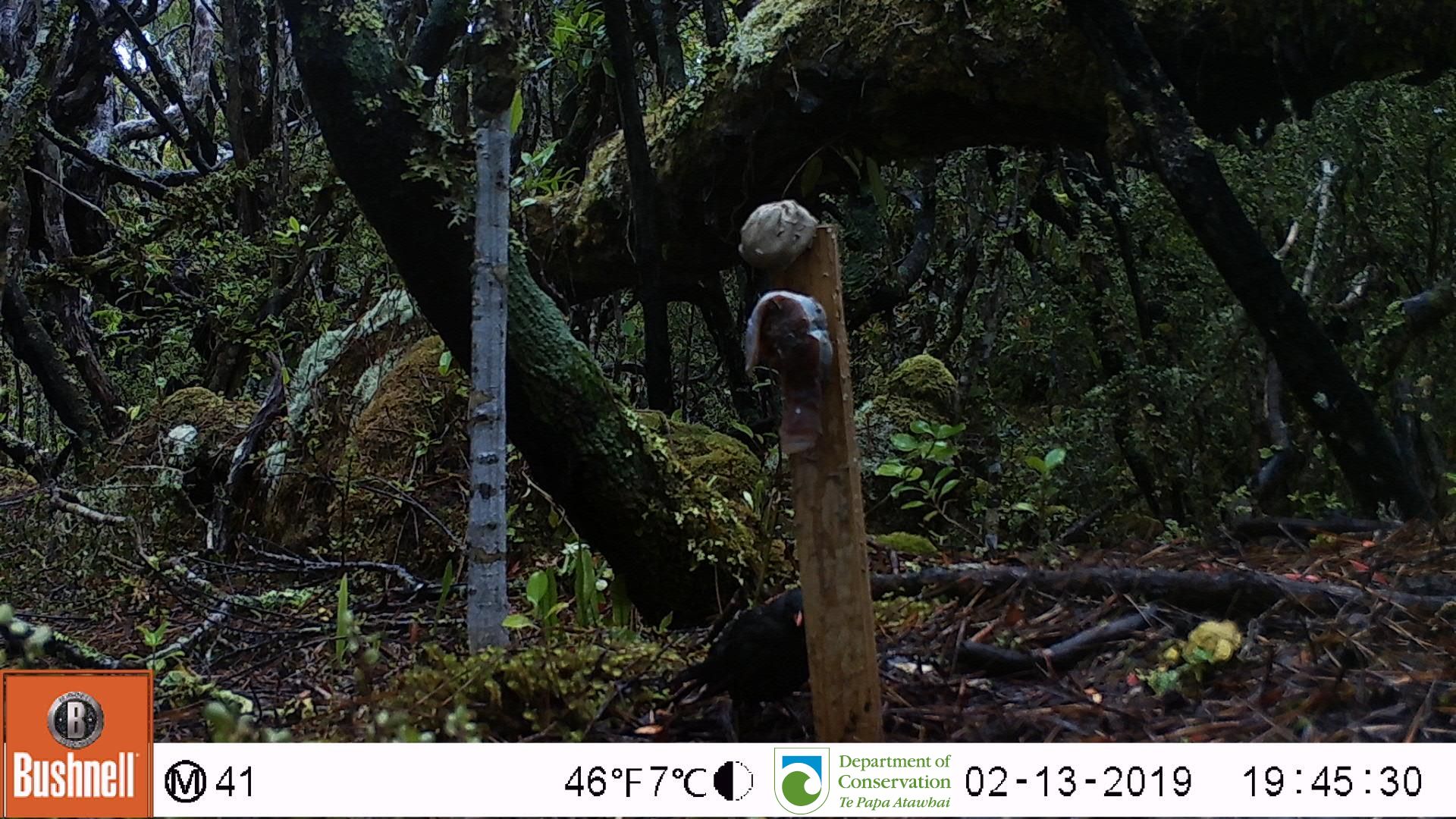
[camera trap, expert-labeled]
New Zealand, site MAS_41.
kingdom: Animalia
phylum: Chordata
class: Aves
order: Passeriformes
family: Turdidae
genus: Turdus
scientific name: Turdus merula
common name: eurasian blackbird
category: blackbird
Blackbird (eurasian blackbird) (Turdus merula).